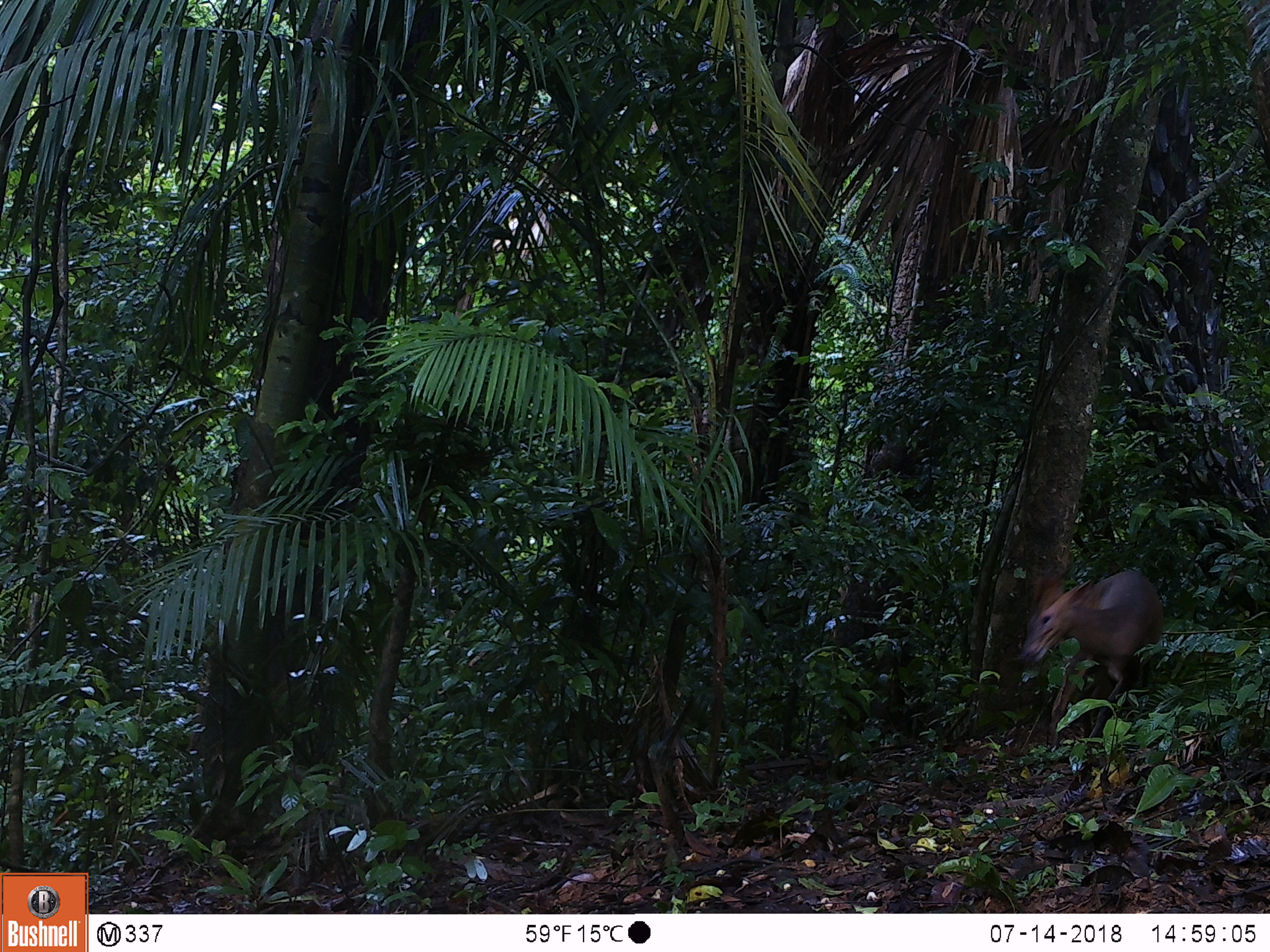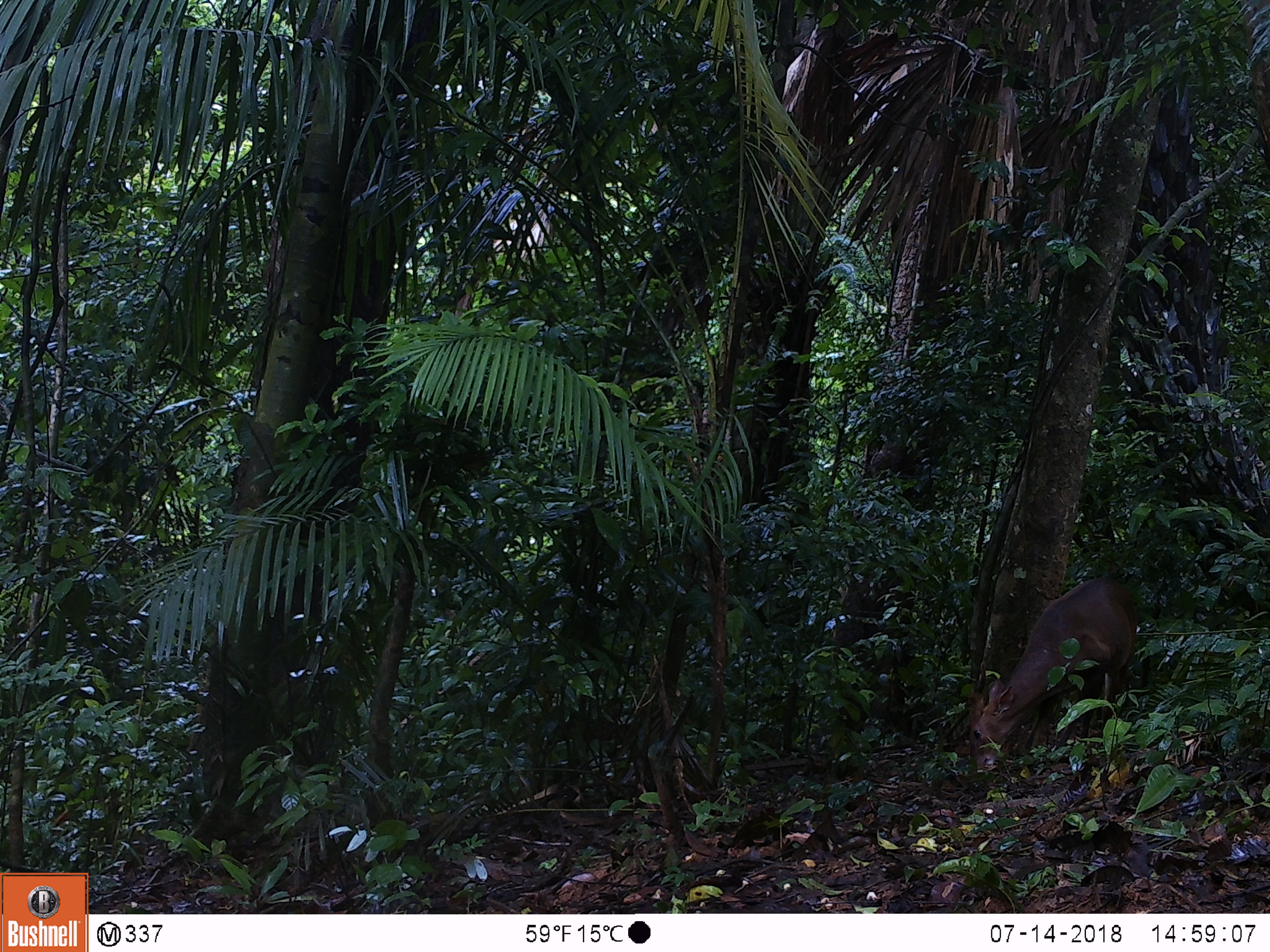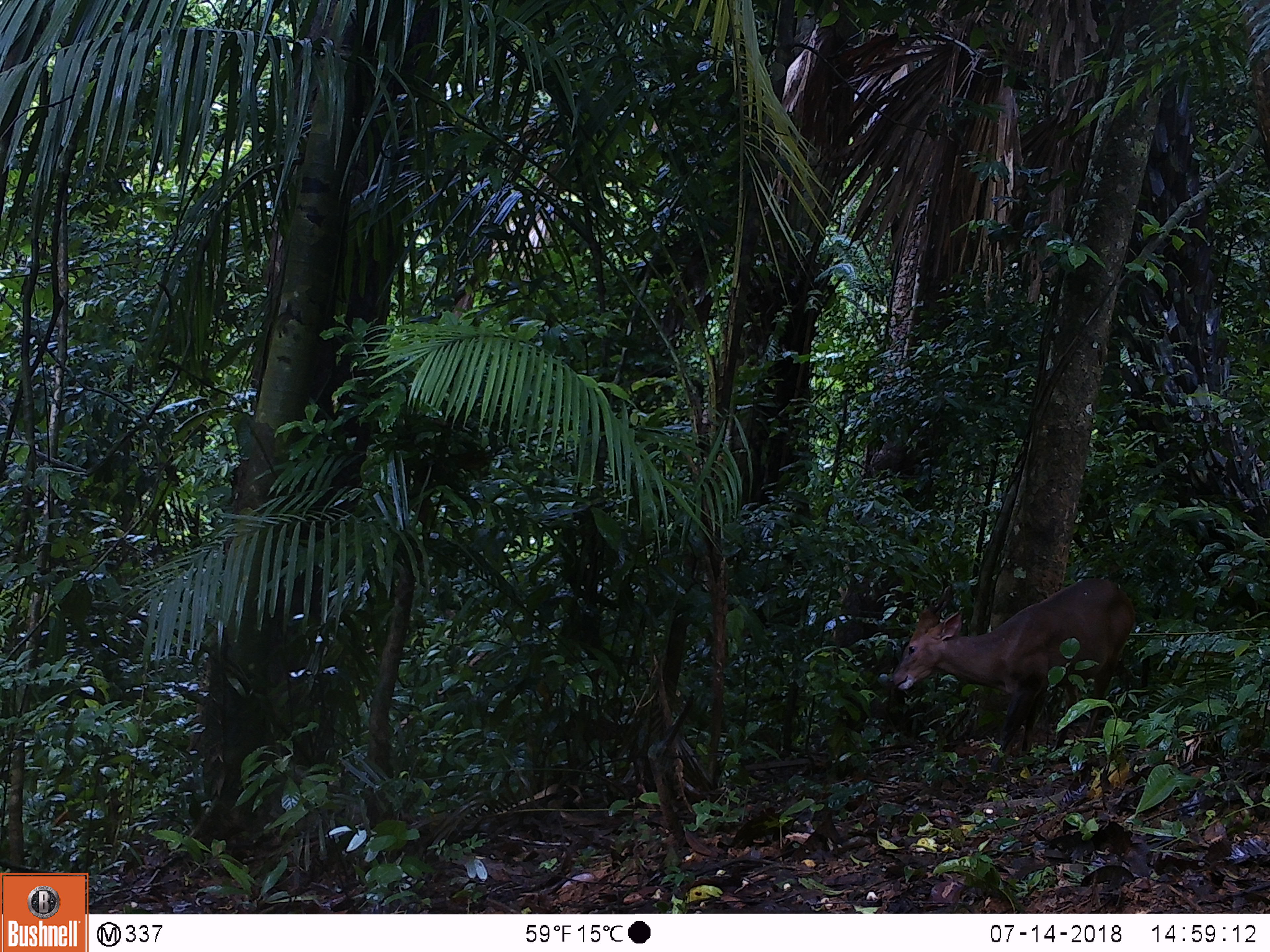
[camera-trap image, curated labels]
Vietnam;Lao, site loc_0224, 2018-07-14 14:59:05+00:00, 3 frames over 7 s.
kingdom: Animalia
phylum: Chordata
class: Mammalia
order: Artiodactyla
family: Cervidae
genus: Muntiacus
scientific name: Muntiacus vuquangensis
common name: large-antlered muntjac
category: large antlered muntjac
Large antlered muntjac (large-antlered muntjac) (Muntiacus vuquangensis). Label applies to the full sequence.